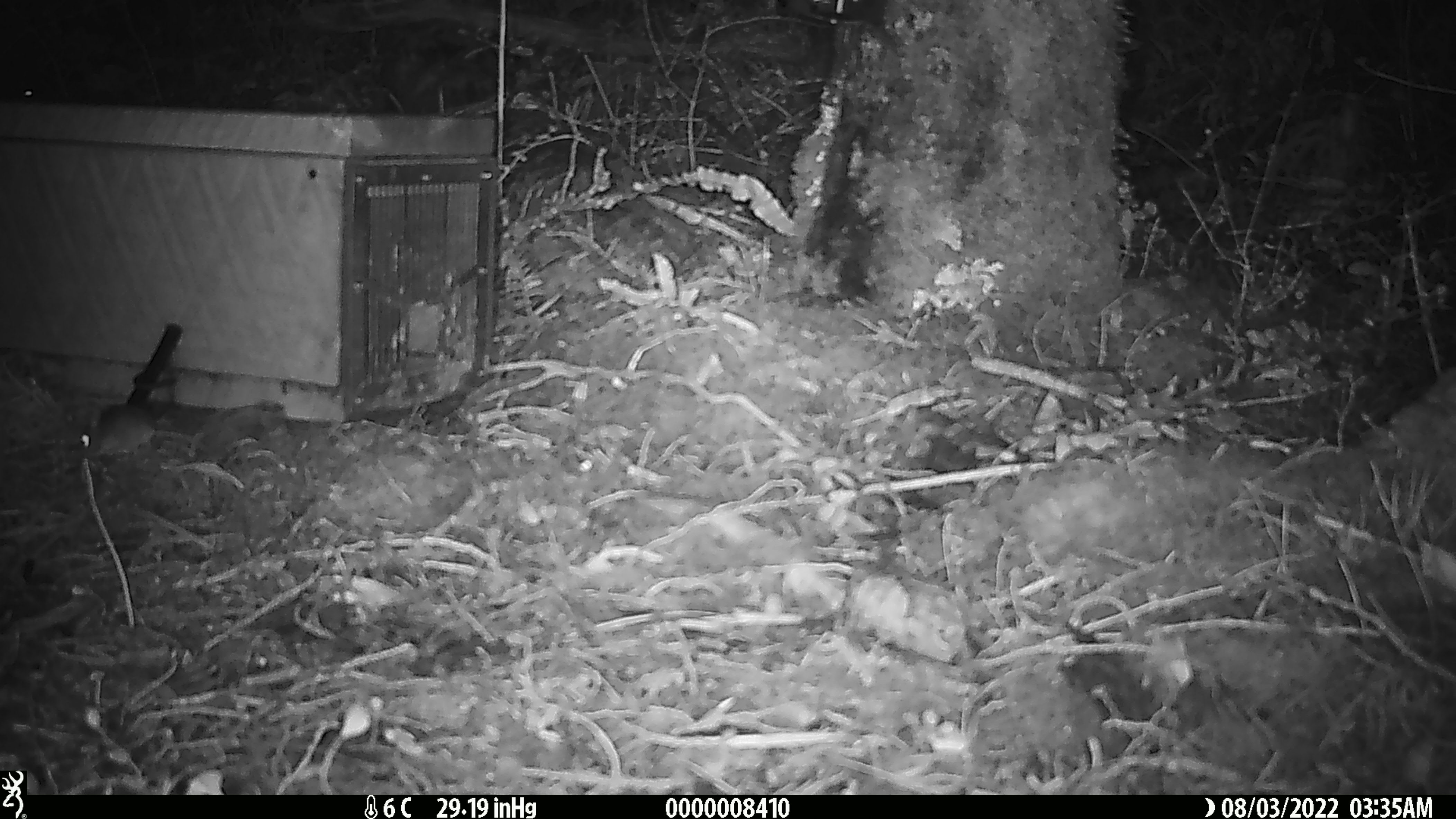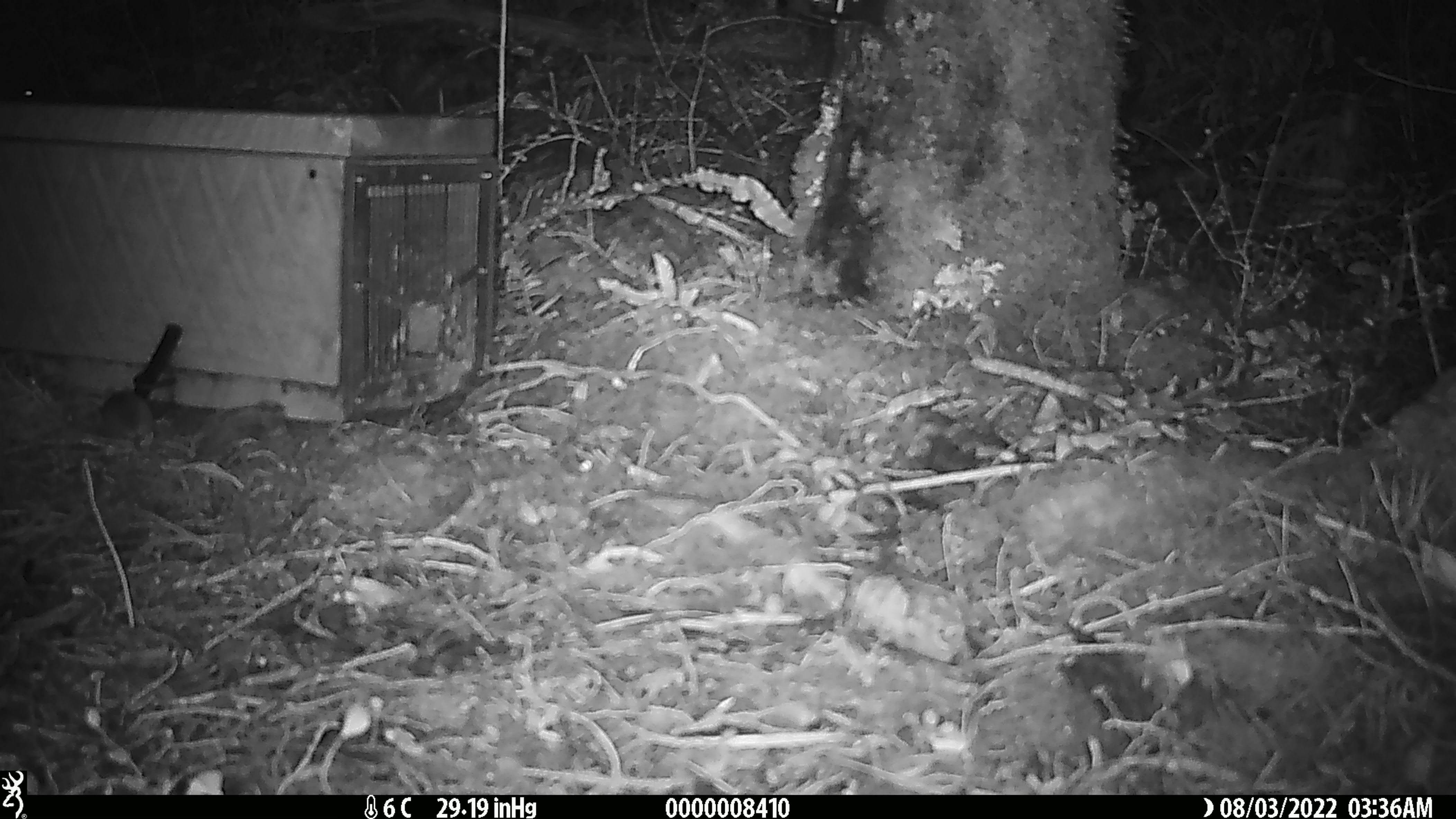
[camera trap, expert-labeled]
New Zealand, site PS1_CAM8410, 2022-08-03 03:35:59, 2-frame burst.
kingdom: Animalia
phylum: Chordata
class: Mammalia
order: Rodentia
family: Muridae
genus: Mus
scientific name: Mus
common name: mouse